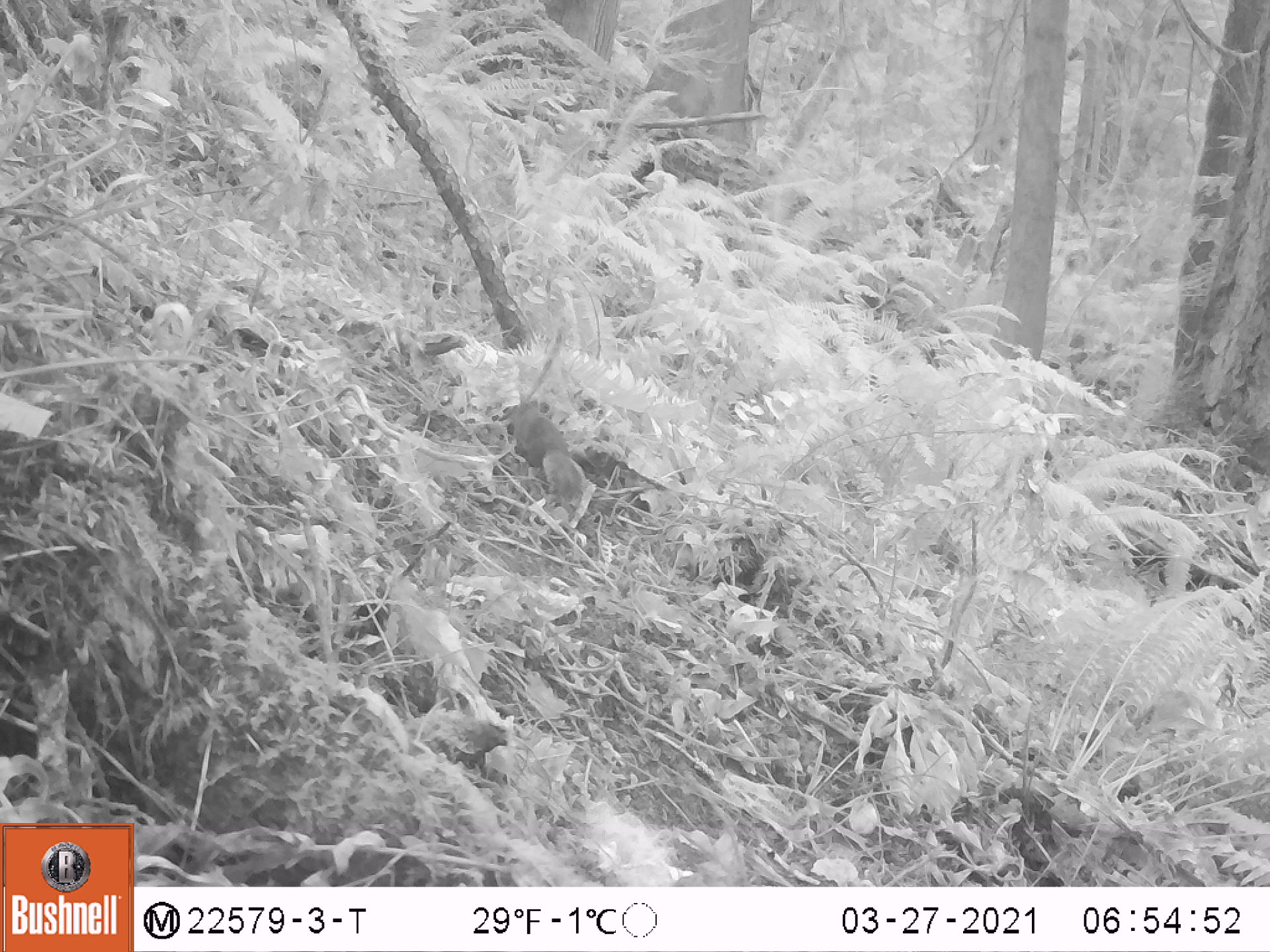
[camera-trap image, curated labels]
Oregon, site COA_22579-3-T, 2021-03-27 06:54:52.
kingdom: Animalia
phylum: Chordata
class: Mammalia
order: Rodentia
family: Sciuridae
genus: Tamiasciurus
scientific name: Tamiasciurus douglasii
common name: douglas squirrel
Douglas squirrel (Tamiasciurus douglasii).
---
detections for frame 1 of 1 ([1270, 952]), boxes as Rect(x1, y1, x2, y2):
douglas squirrel: Rect(509, 403, 590, 518)